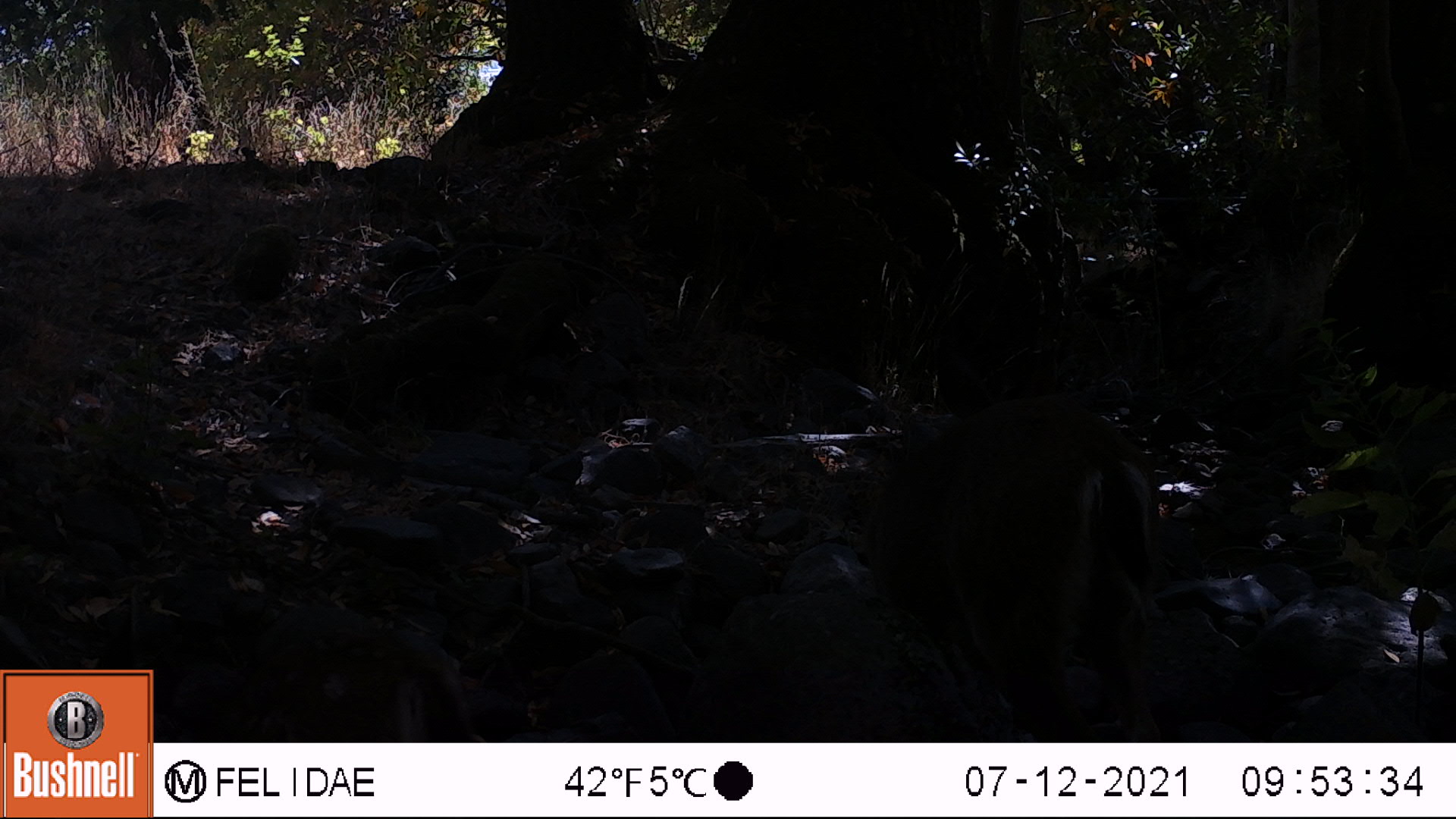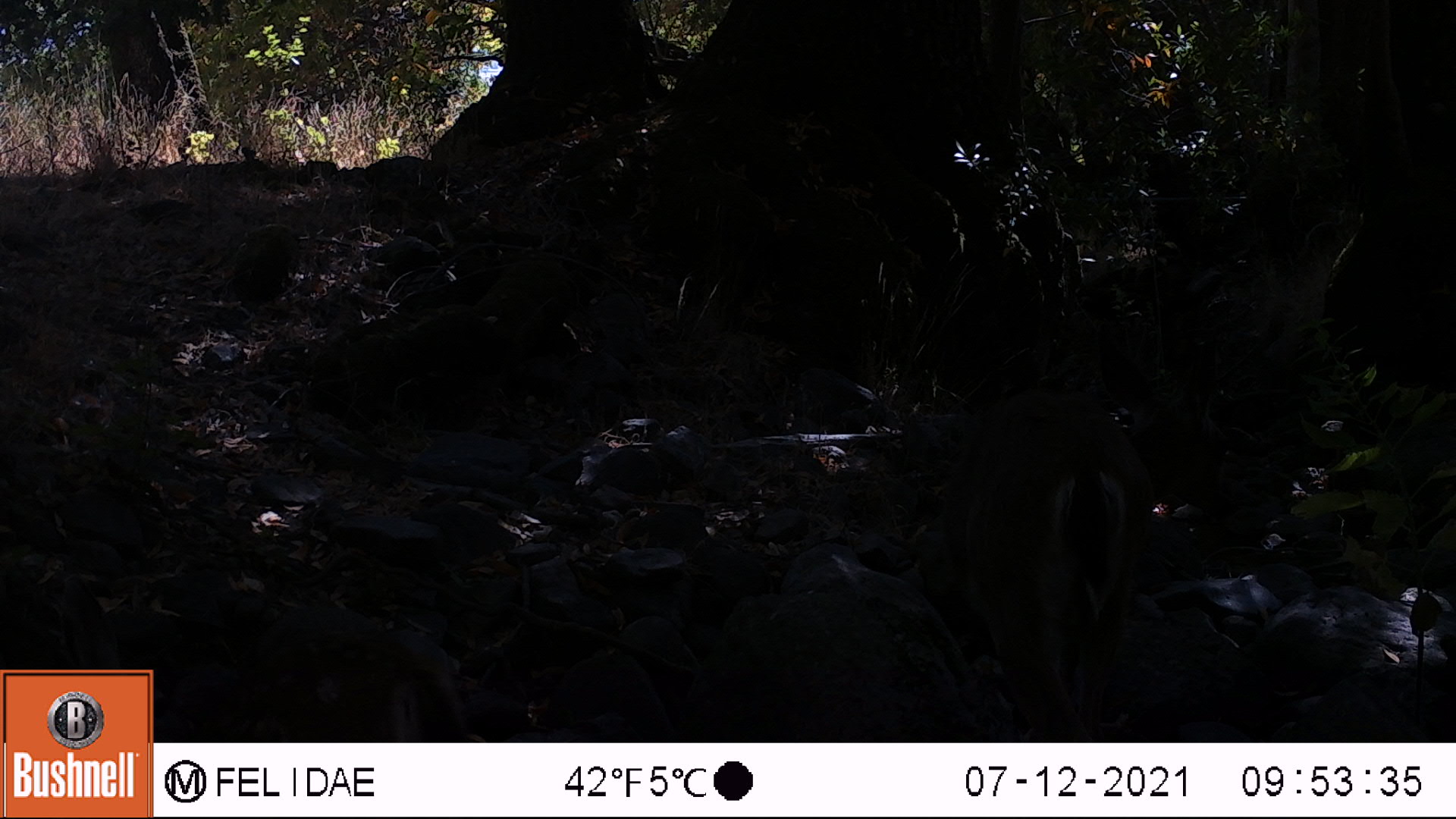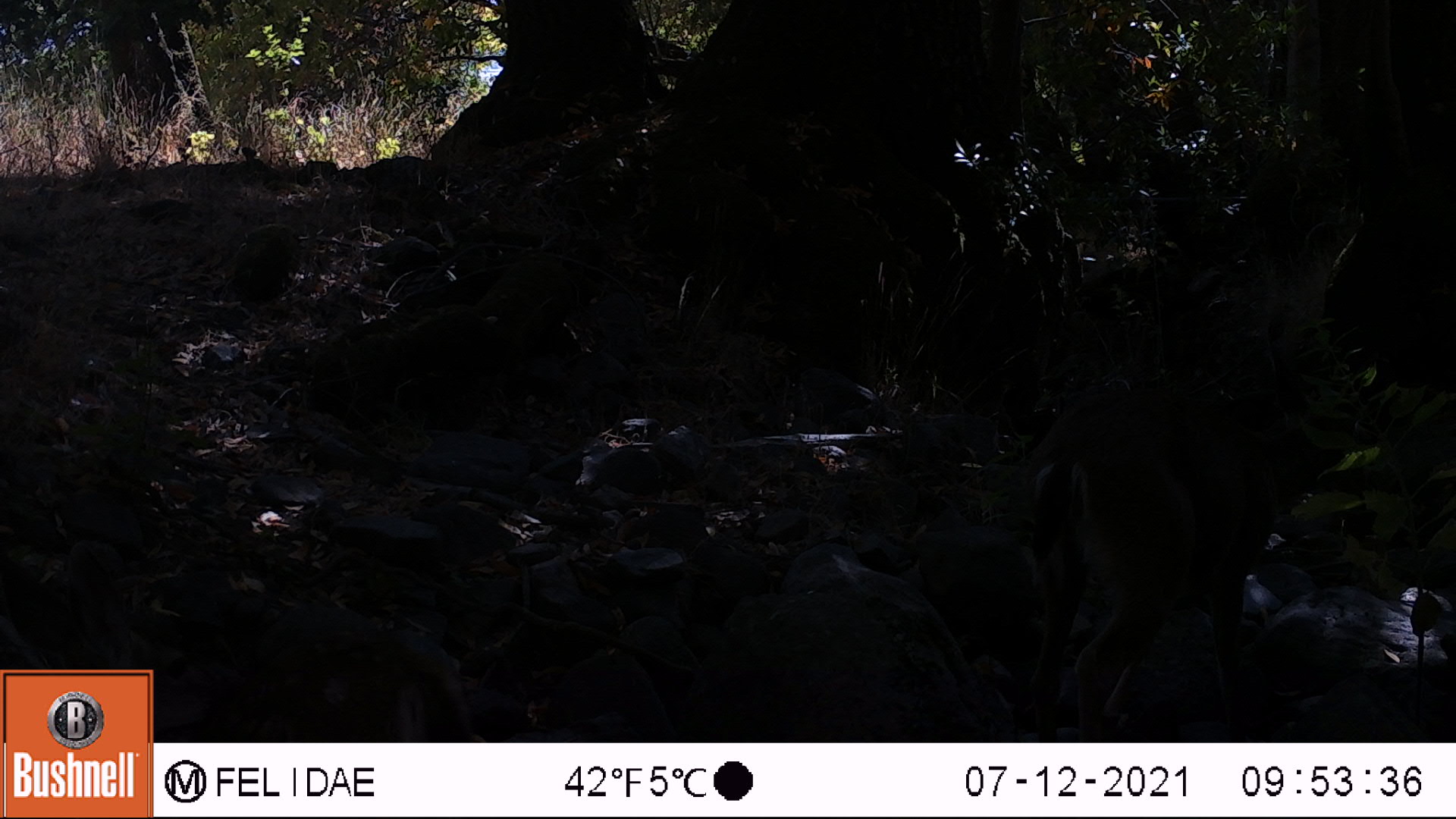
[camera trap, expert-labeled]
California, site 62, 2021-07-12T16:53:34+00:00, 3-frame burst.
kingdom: Animalia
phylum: Chordata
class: Mammalia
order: Artiodactyla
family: Cervidae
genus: Odocoileus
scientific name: Odocoileus hemionus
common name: mule deer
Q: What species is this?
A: Mule deer (Odocoileus hemionus).